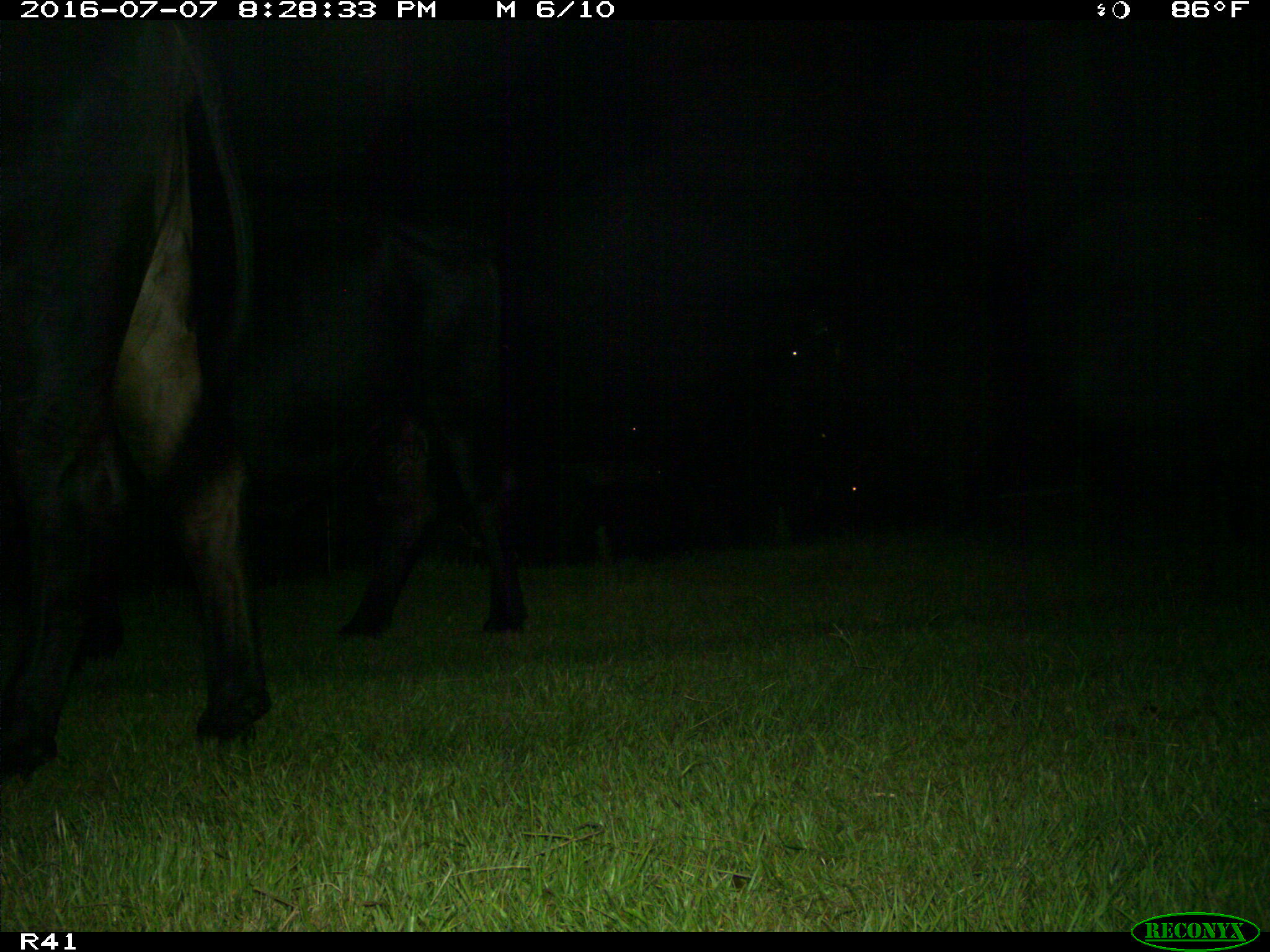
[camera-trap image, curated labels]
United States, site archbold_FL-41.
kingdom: Animalia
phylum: Chordata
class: Mammalia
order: Artiodactyla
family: Bovidae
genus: Bos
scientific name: Bos taurus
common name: domestic cow